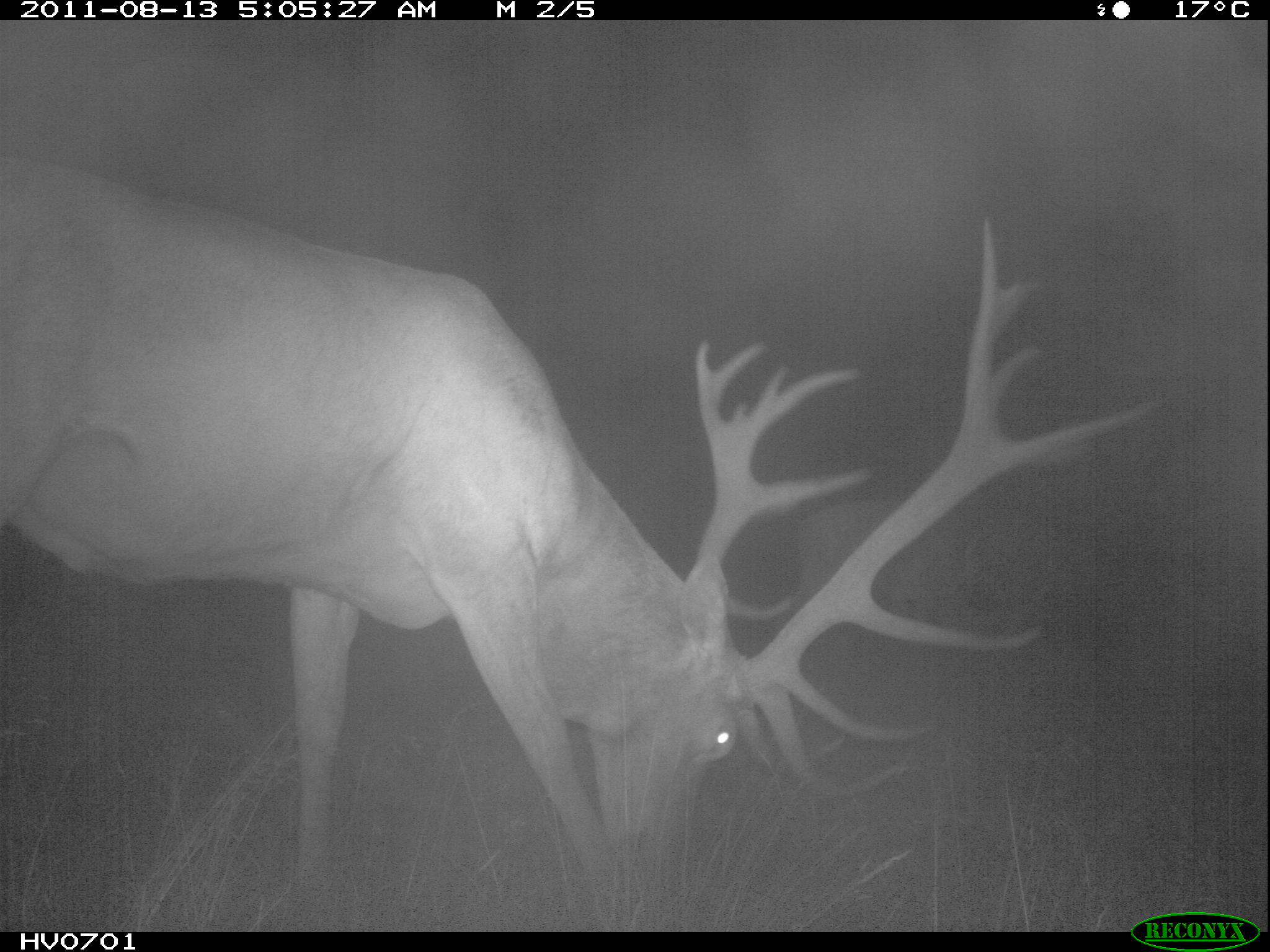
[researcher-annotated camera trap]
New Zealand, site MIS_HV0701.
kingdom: Animalia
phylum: Chordata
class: Mammalia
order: Artiodactyla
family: Cervidae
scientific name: Cervidae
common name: deer